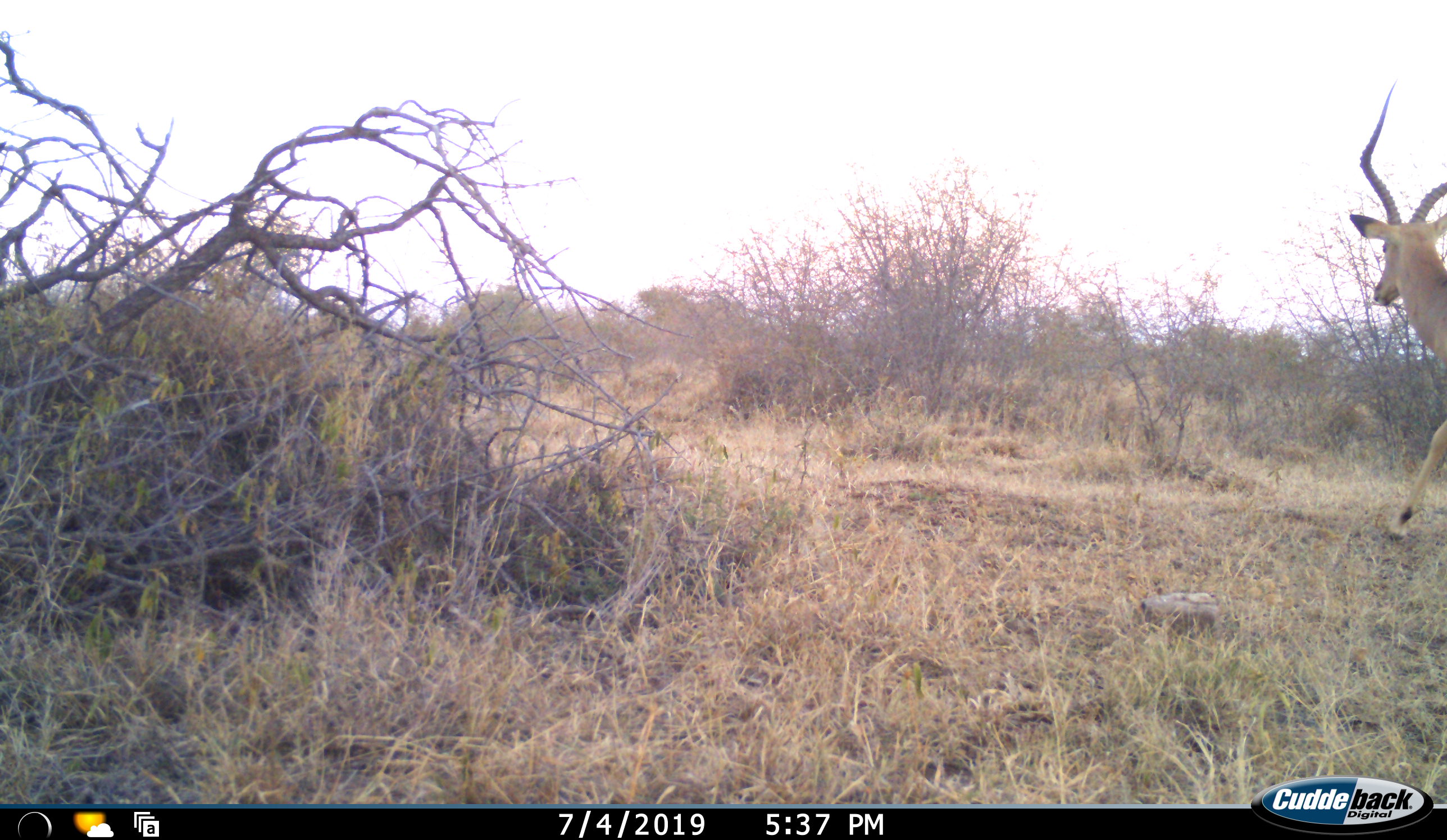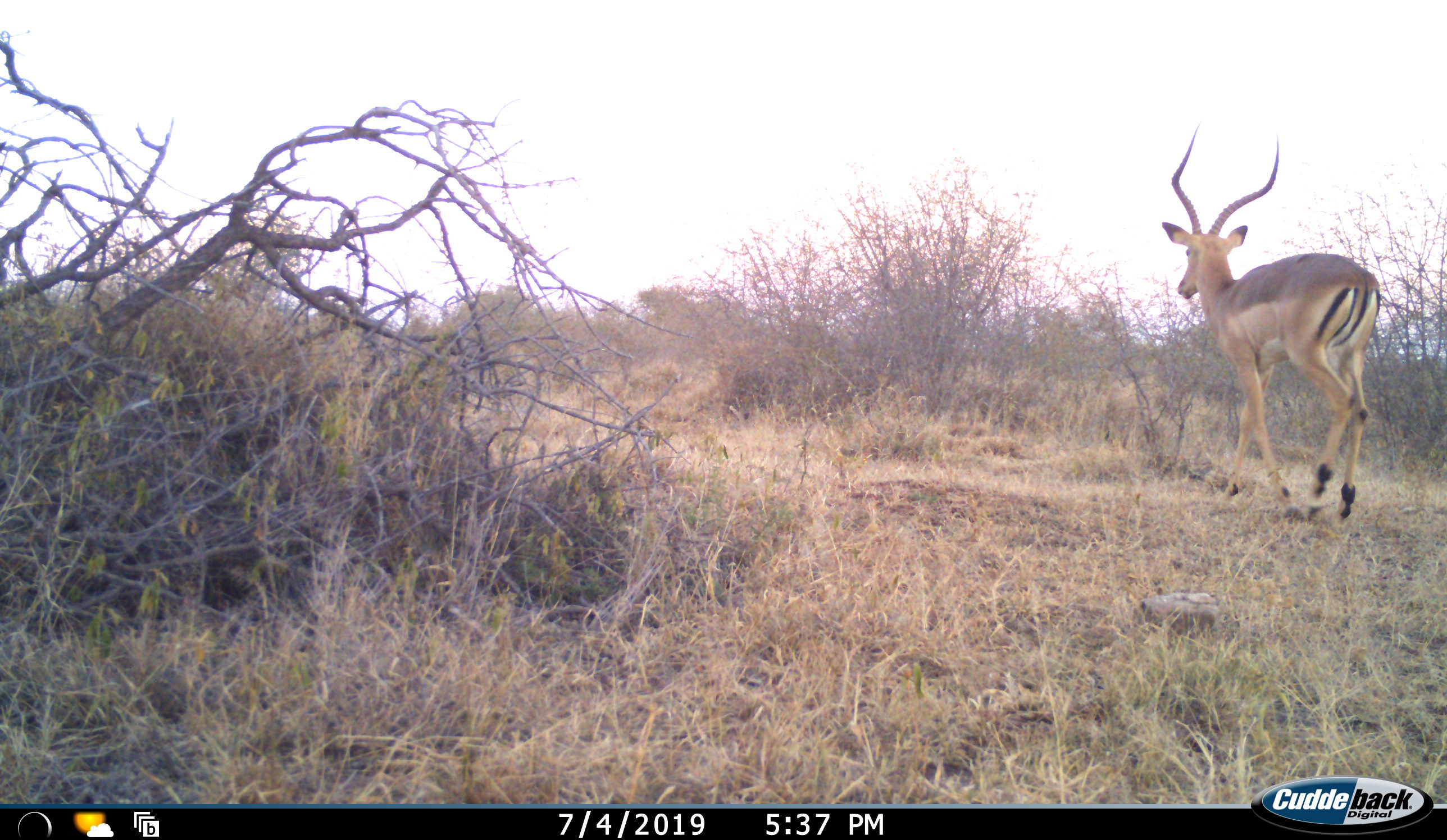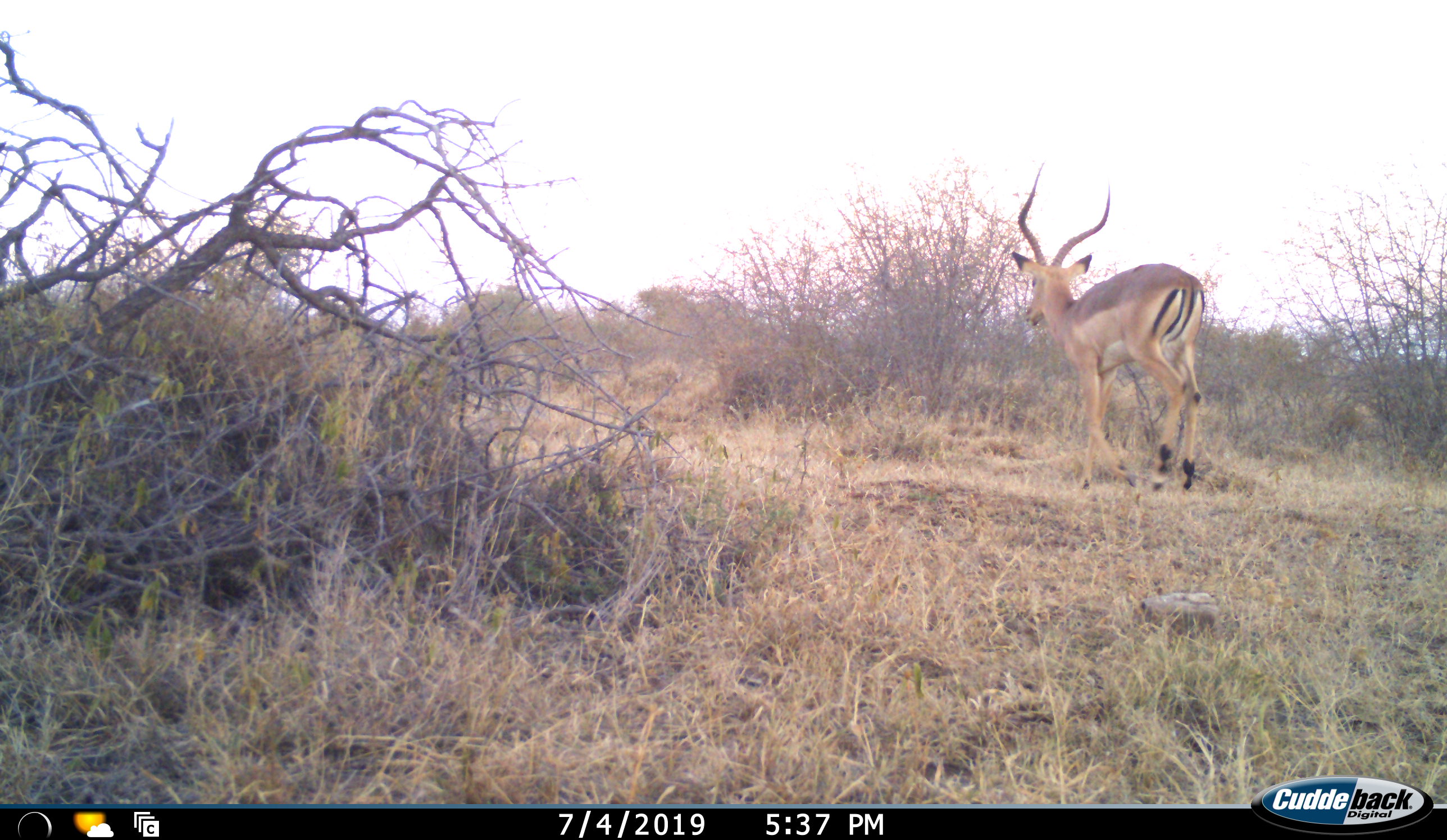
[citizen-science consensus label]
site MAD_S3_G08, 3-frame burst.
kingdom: Animalia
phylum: Chordata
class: Mammalia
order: Artiodactyla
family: Bovidae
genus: Aepyceros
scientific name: Aepyceros melampus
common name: impala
Impala (Aepyceros melampus), count 1. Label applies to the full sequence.